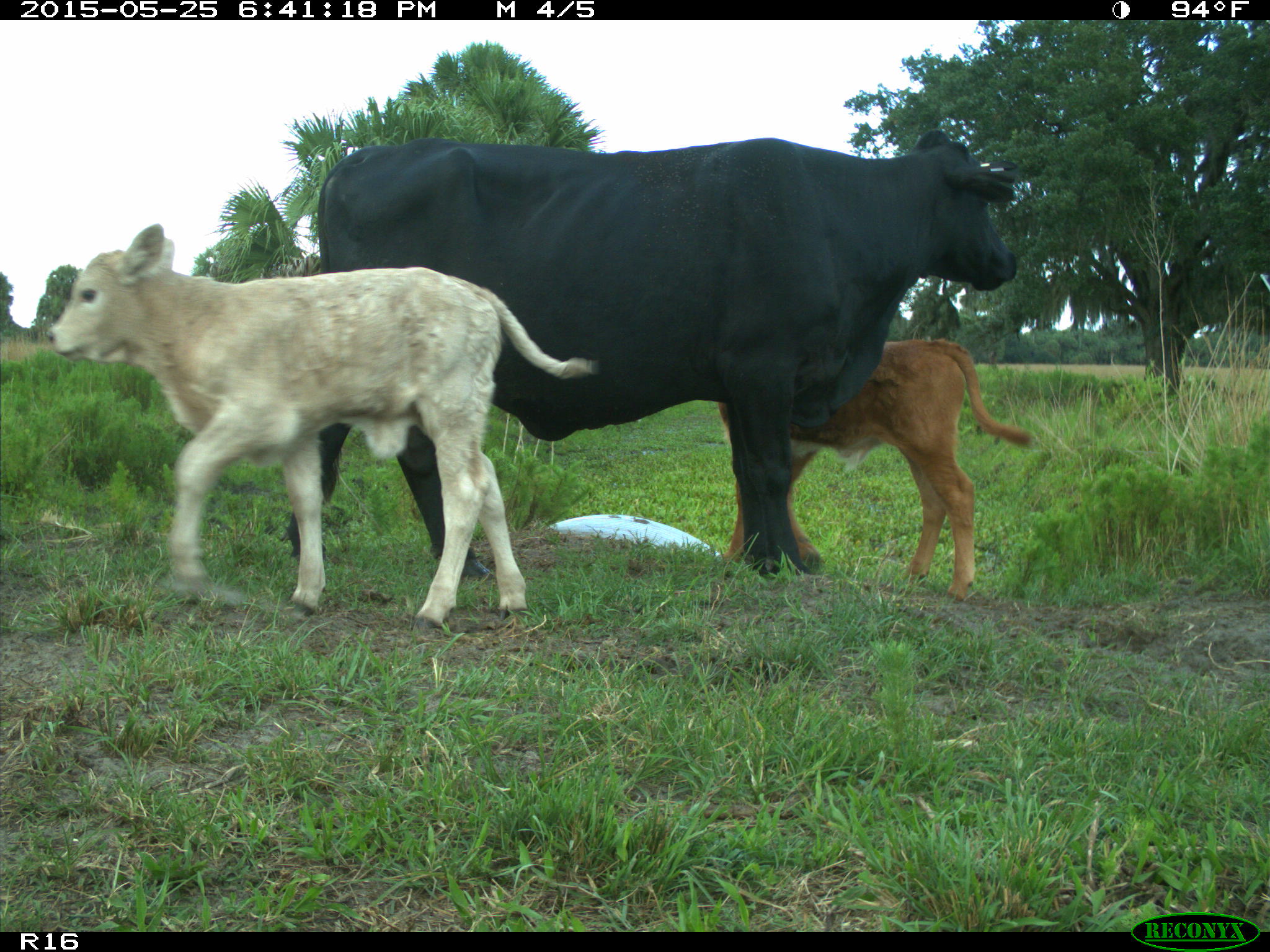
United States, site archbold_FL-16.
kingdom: Animalia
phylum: Chordata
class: Mammalia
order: Artiodactyla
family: Bovidae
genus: Bos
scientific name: Bos taurus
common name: domestic cow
Bos taurus (domestic cow).